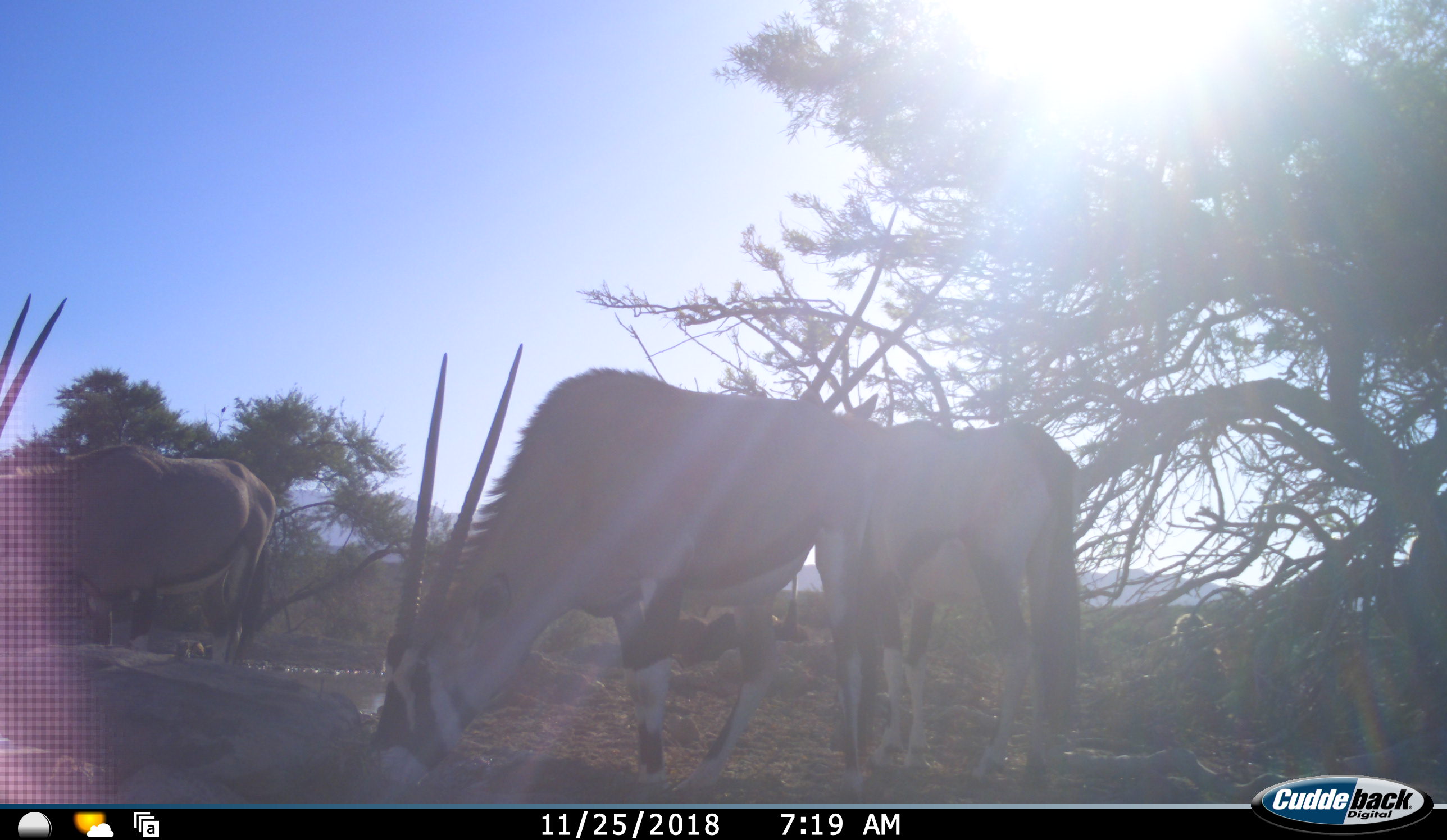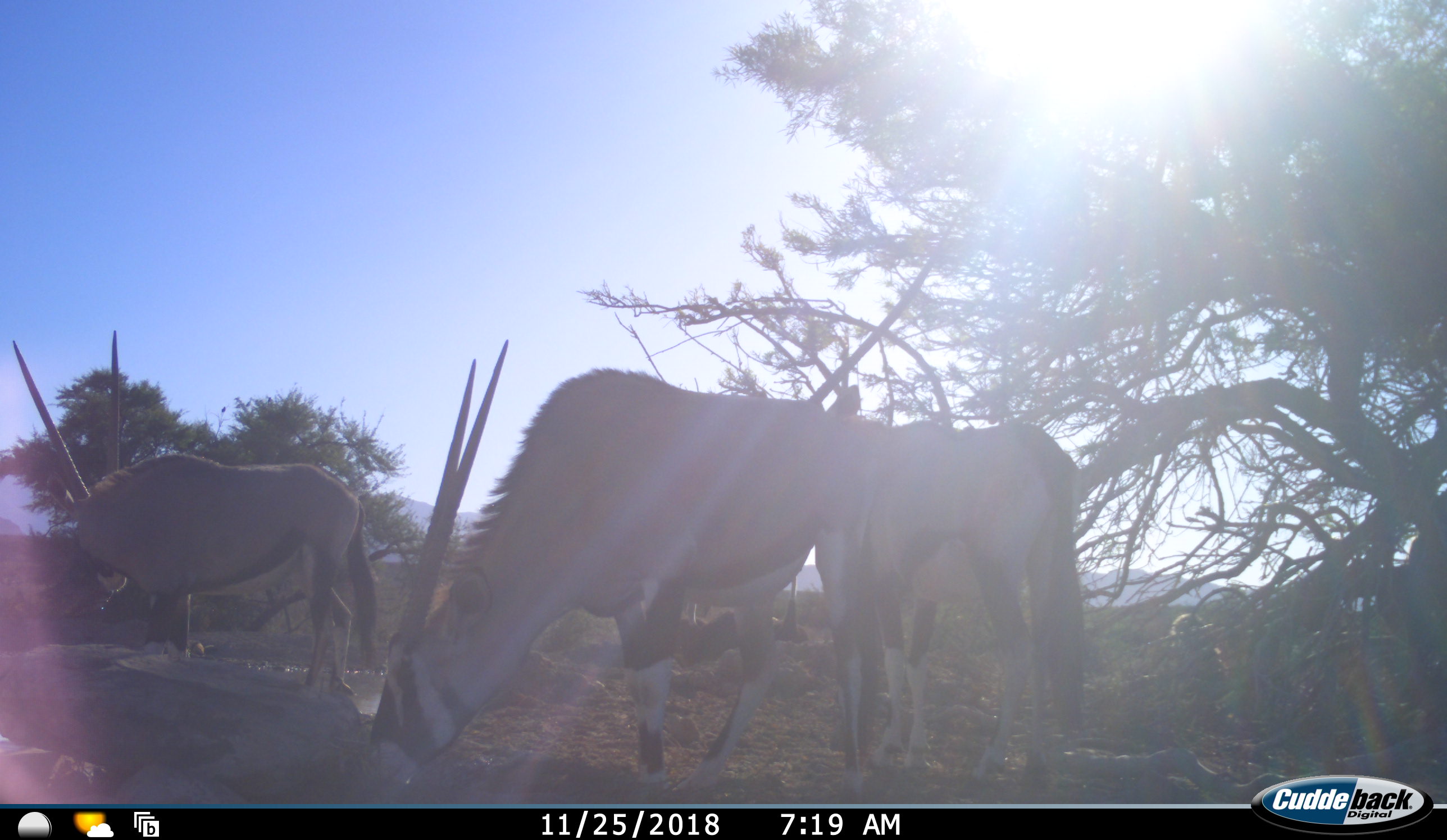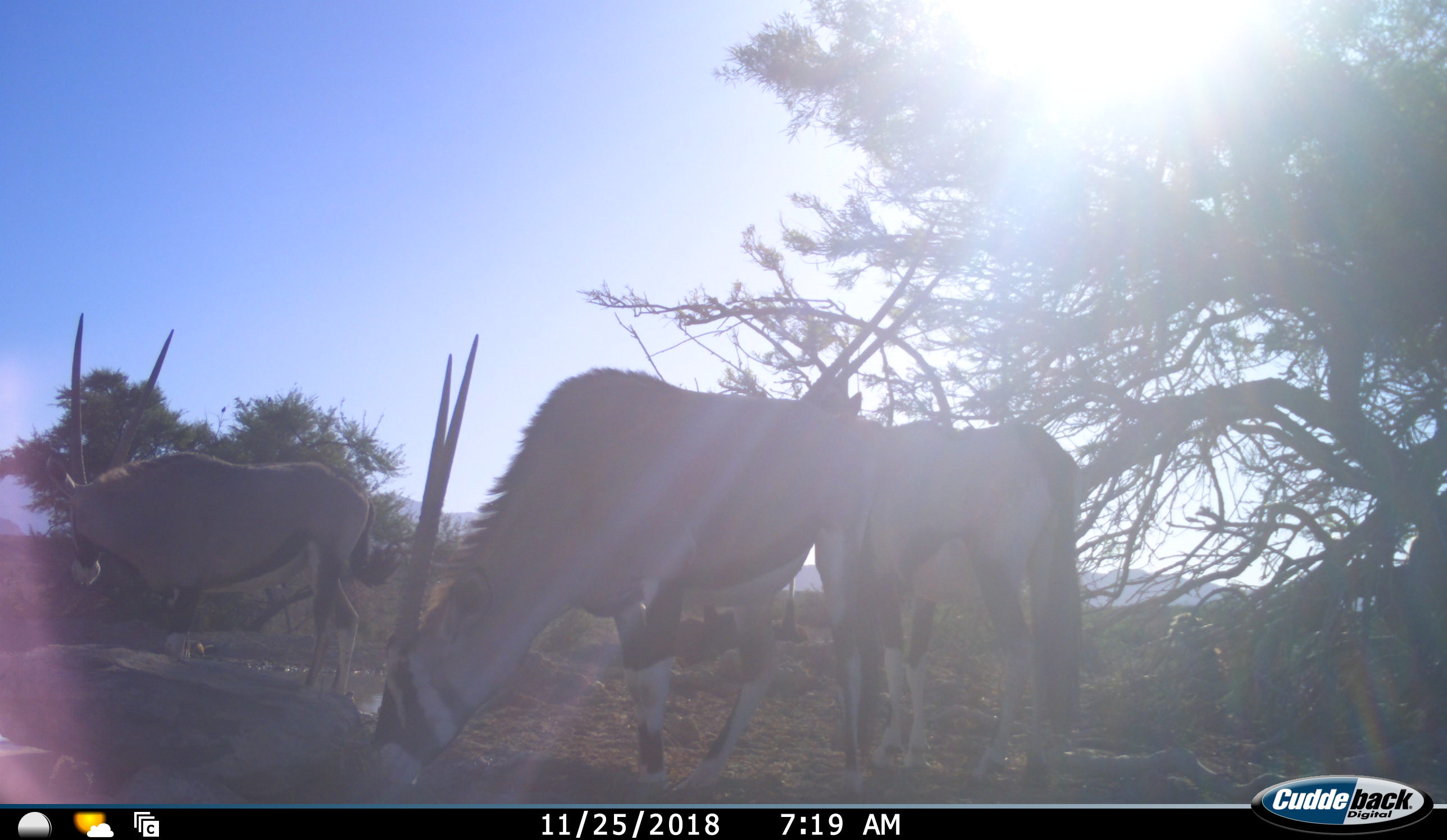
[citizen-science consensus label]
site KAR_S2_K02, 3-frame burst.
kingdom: Animalia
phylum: Chordata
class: Mammalia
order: Artiodactyla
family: Bovidae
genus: Oryx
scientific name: Oryx gazella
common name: gemsbok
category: oryx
Oryx (gemsbok) (Oryx gazella), count 3. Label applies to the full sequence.